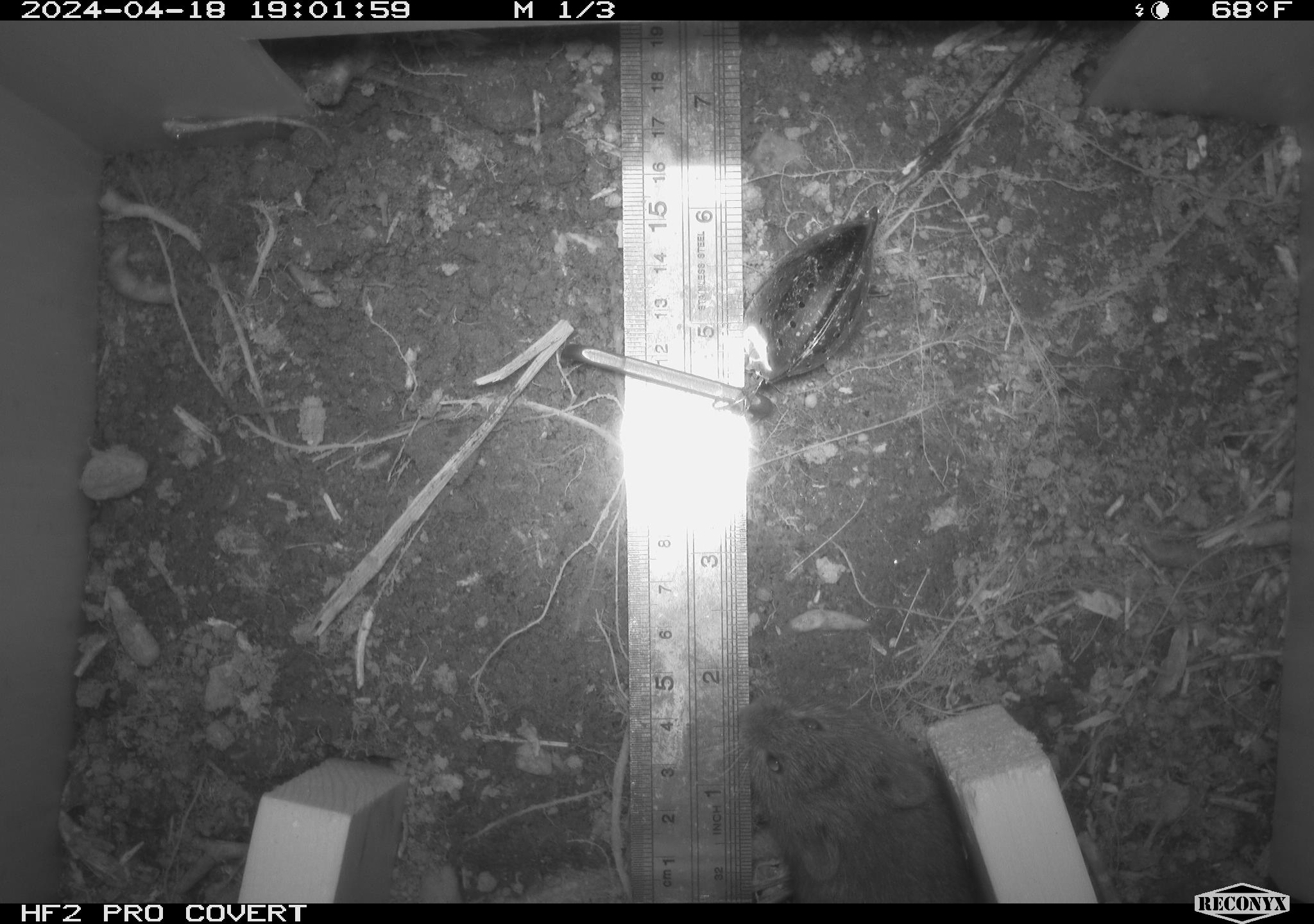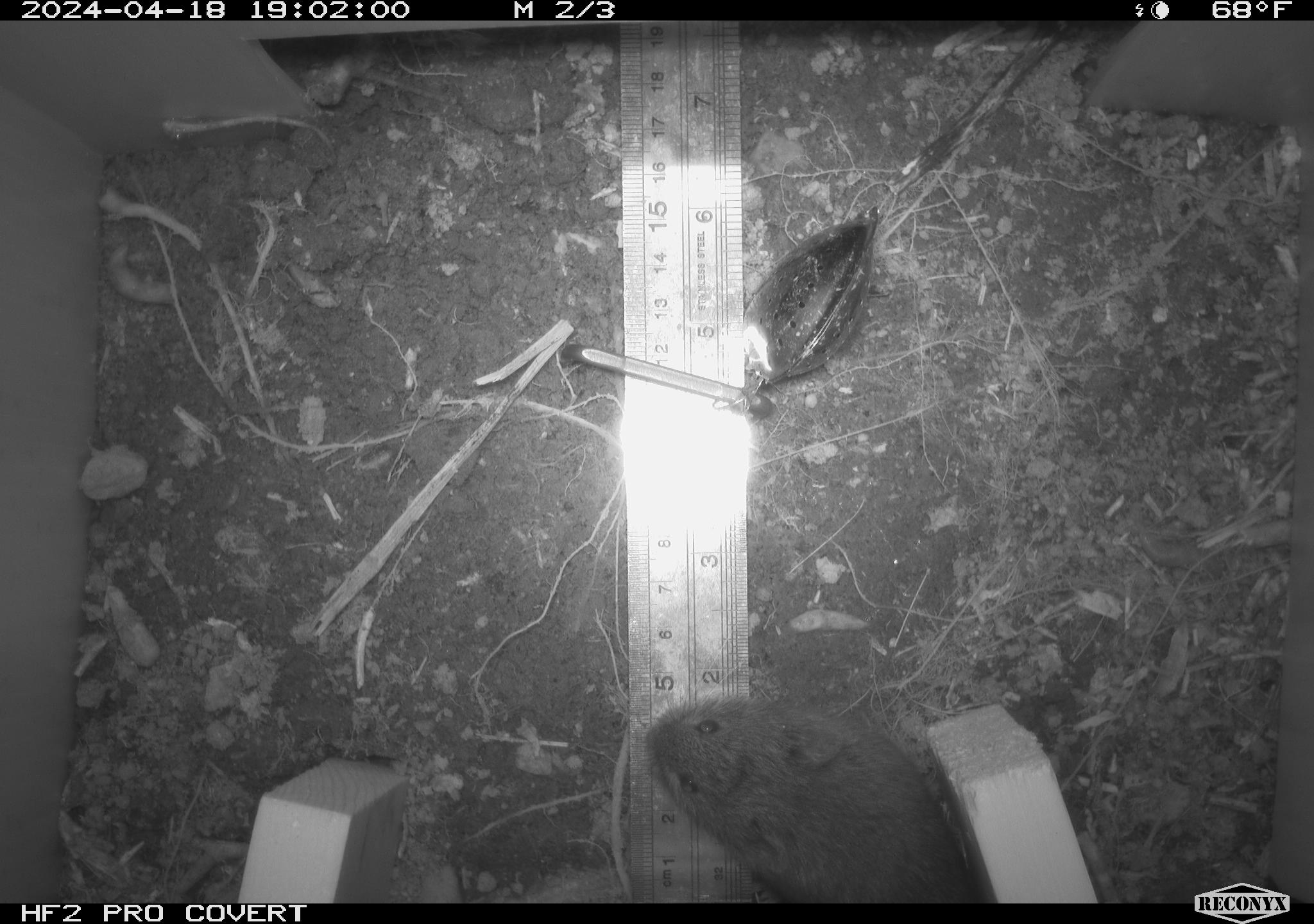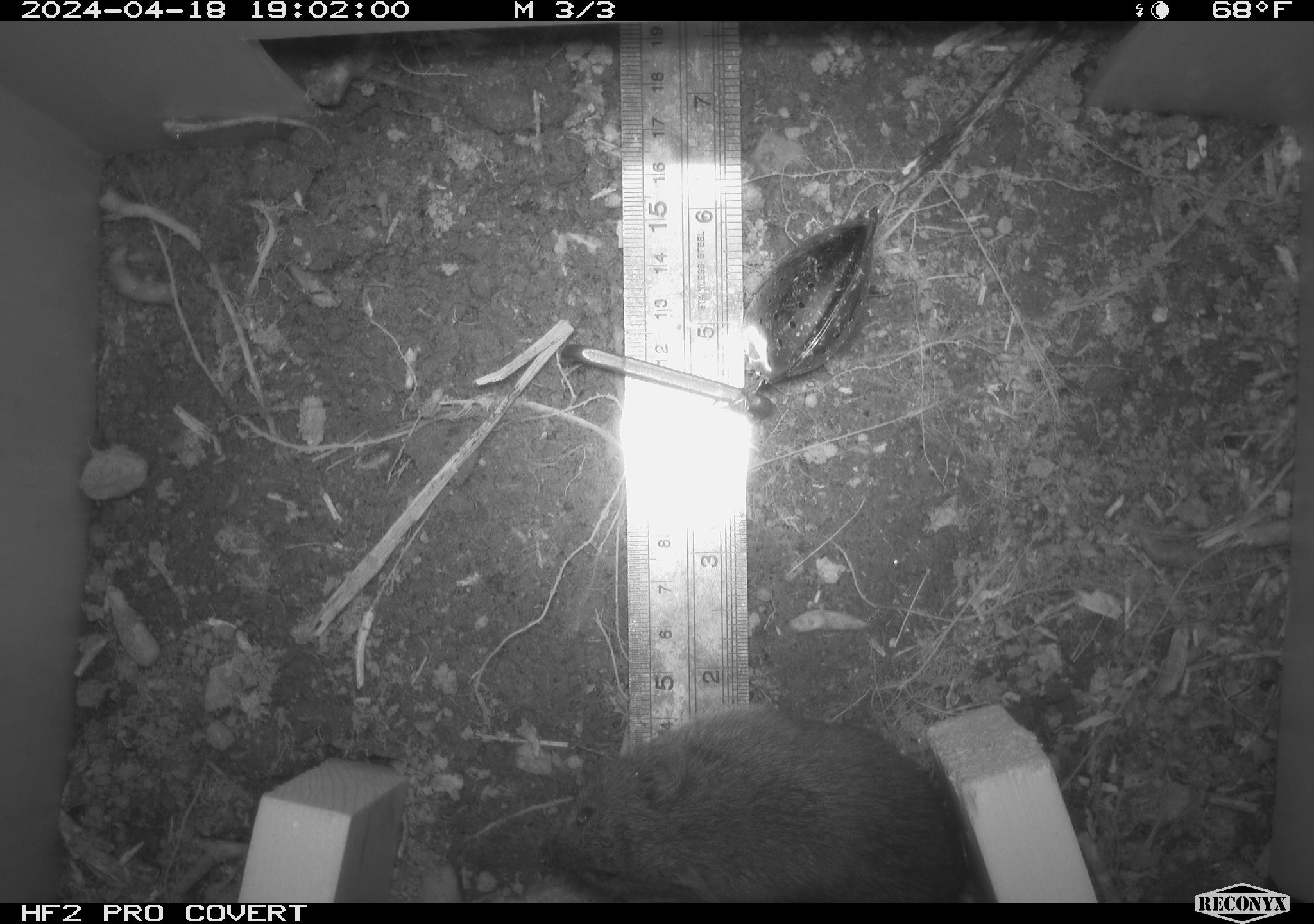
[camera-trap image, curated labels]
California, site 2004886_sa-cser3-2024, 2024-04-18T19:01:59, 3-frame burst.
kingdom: Animalia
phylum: Chordata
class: Mammalia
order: Rodentia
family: Cricetidae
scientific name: Cricetidae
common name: hamsters, voles, lemmings, and allies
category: cricetidae family